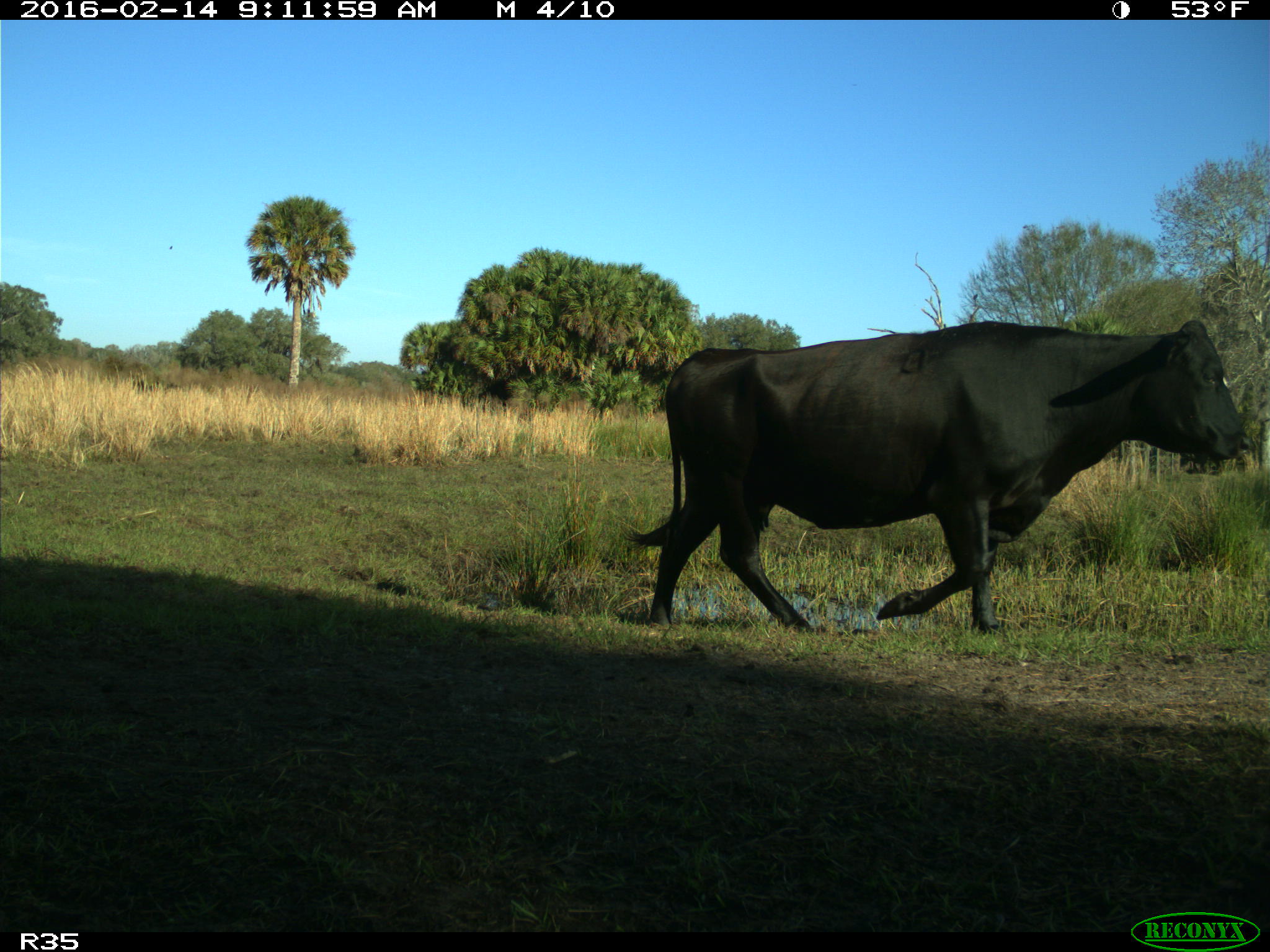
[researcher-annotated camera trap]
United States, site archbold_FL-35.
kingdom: Animalia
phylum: Chordata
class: Mammalia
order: Artiodactyla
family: Bovidae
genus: Bos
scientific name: Bos taurus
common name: domestic cow